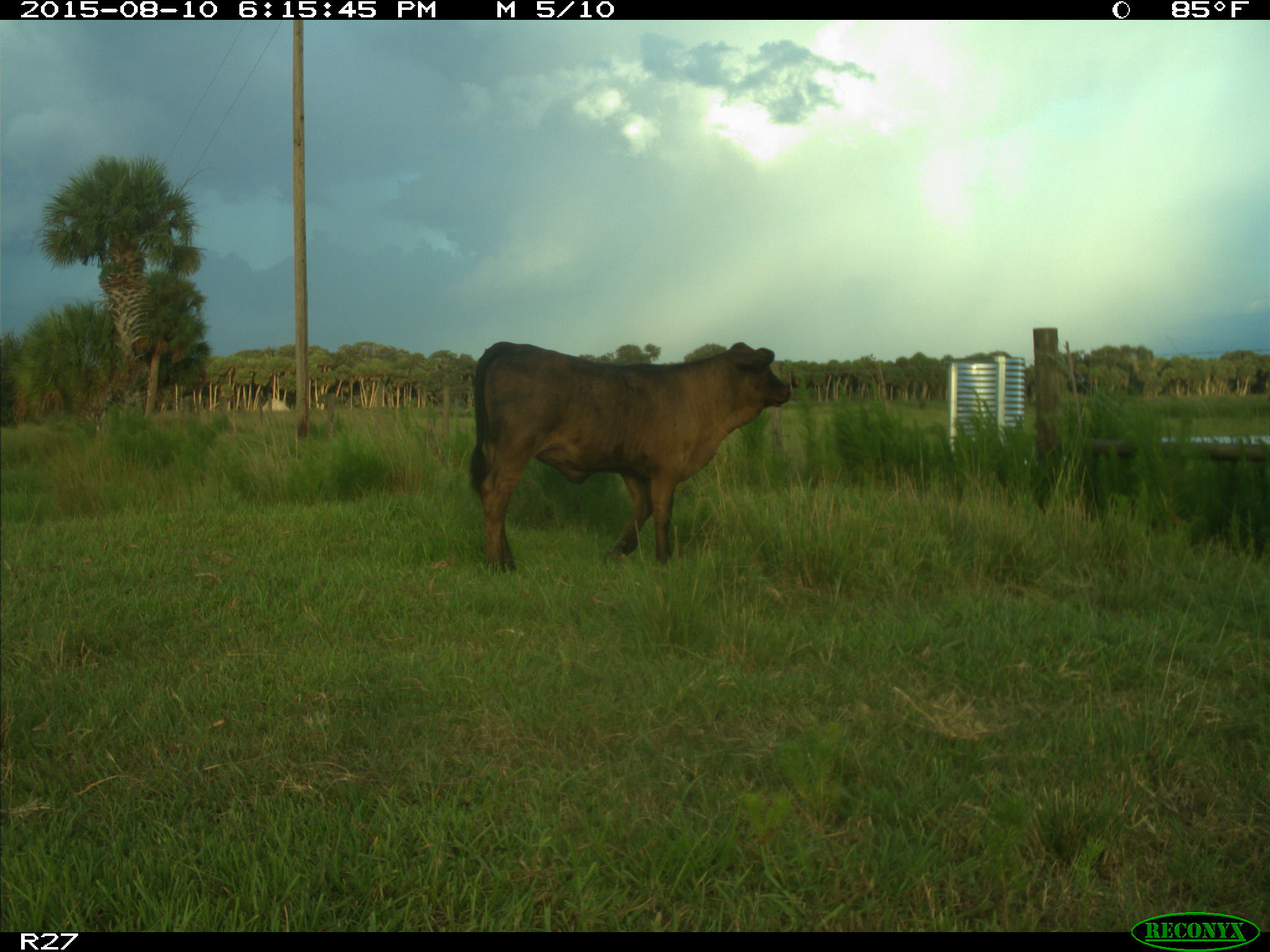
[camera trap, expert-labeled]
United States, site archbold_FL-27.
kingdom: Animalia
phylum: Chordata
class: Mammalia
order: Artiodactyla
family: Bovidae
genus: Bos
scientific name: Bos taurus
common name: domestic cow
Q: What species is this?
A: Bos taurus (domestic cow).